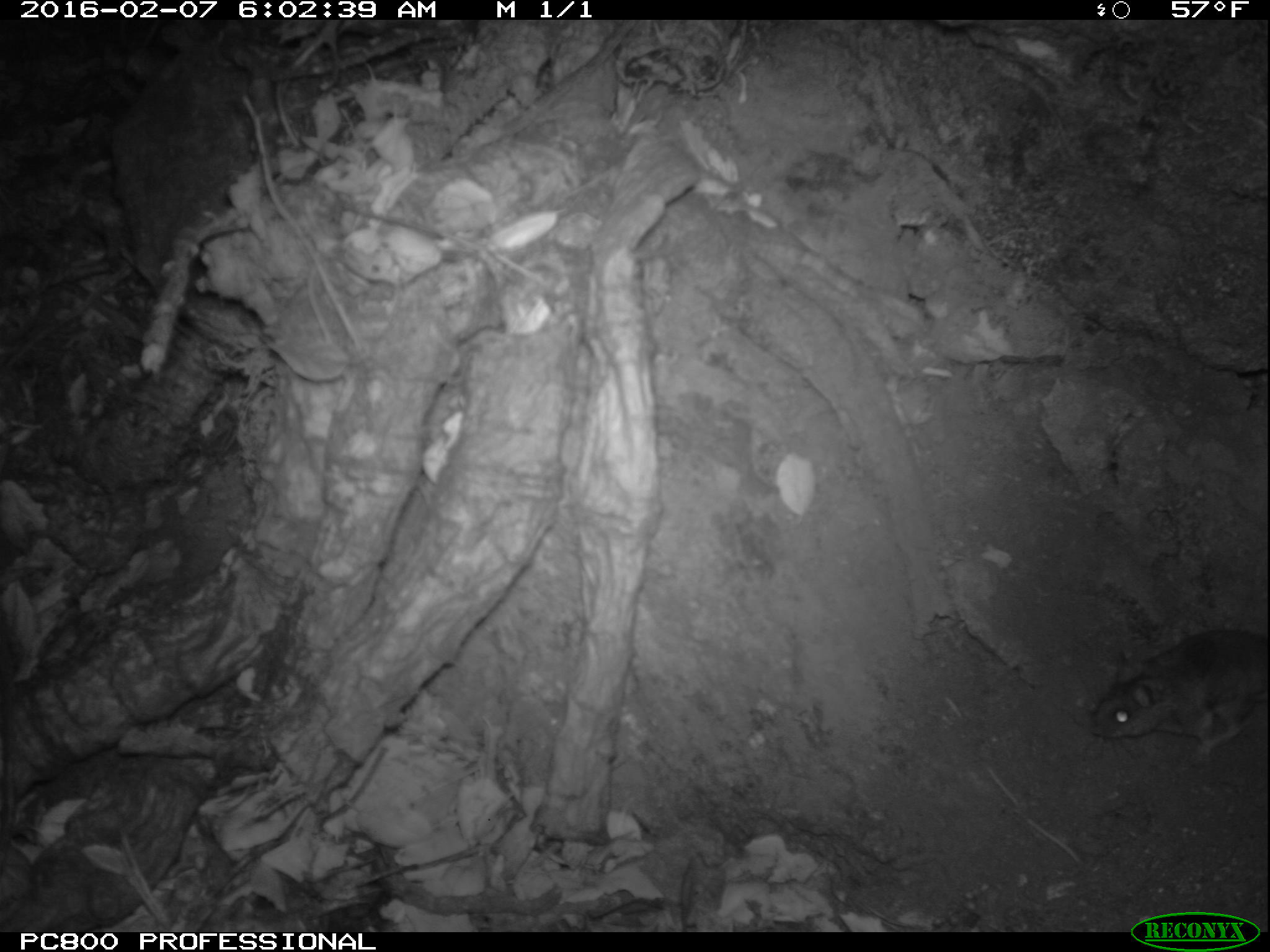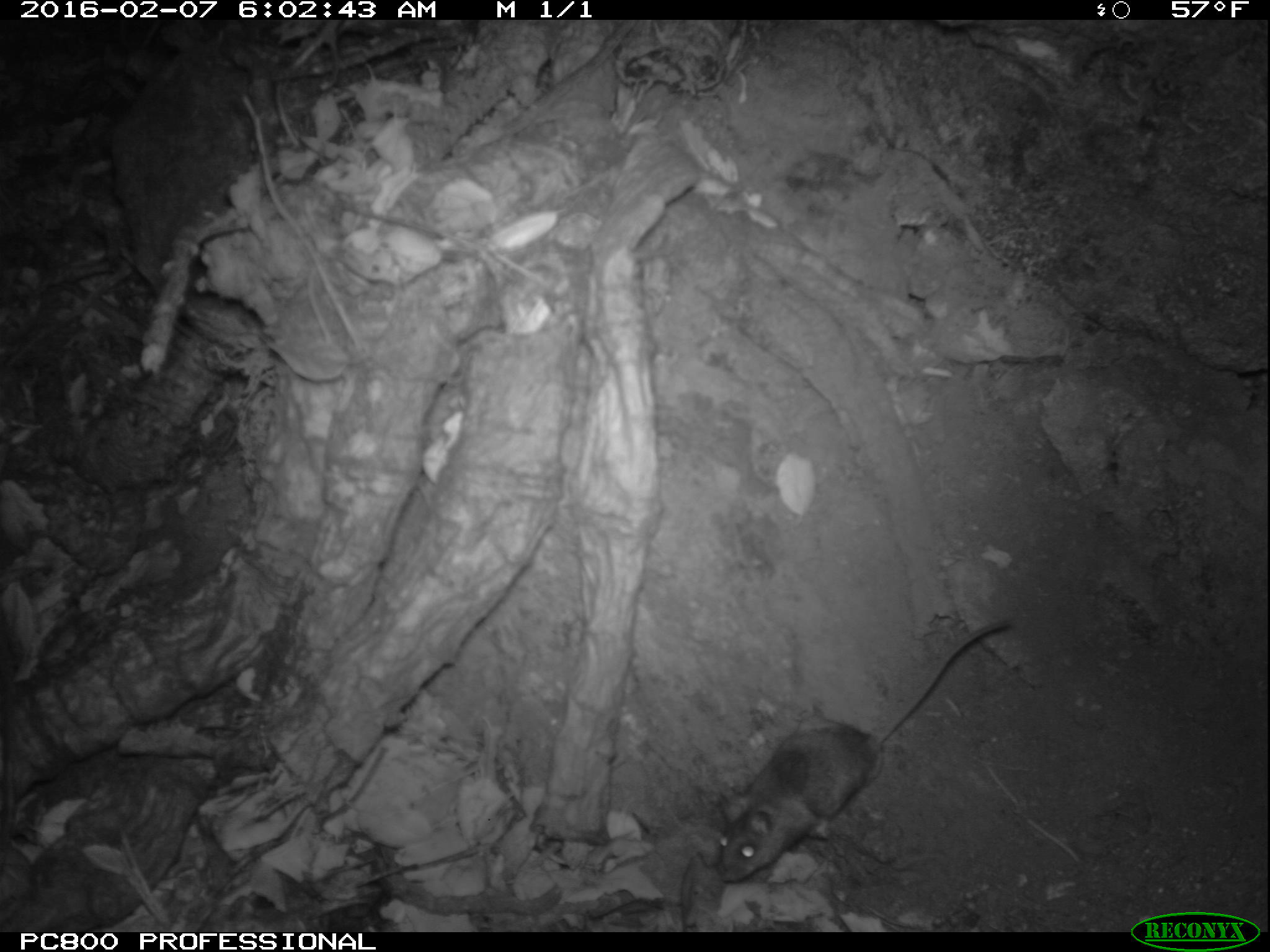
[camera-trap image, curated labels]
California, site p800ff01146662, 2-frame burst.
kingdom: Animalia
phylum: Chordata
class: Mammalia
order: Rodentia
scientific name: Rodentia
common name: rodent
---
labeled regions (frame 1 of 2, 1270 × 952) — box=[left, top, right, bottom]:
rodent: box=[1086, 626, 1269, 767]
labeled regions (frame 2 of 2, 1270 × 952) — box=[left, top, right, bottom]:
rodent: box=[708, 619, 1008, 884]